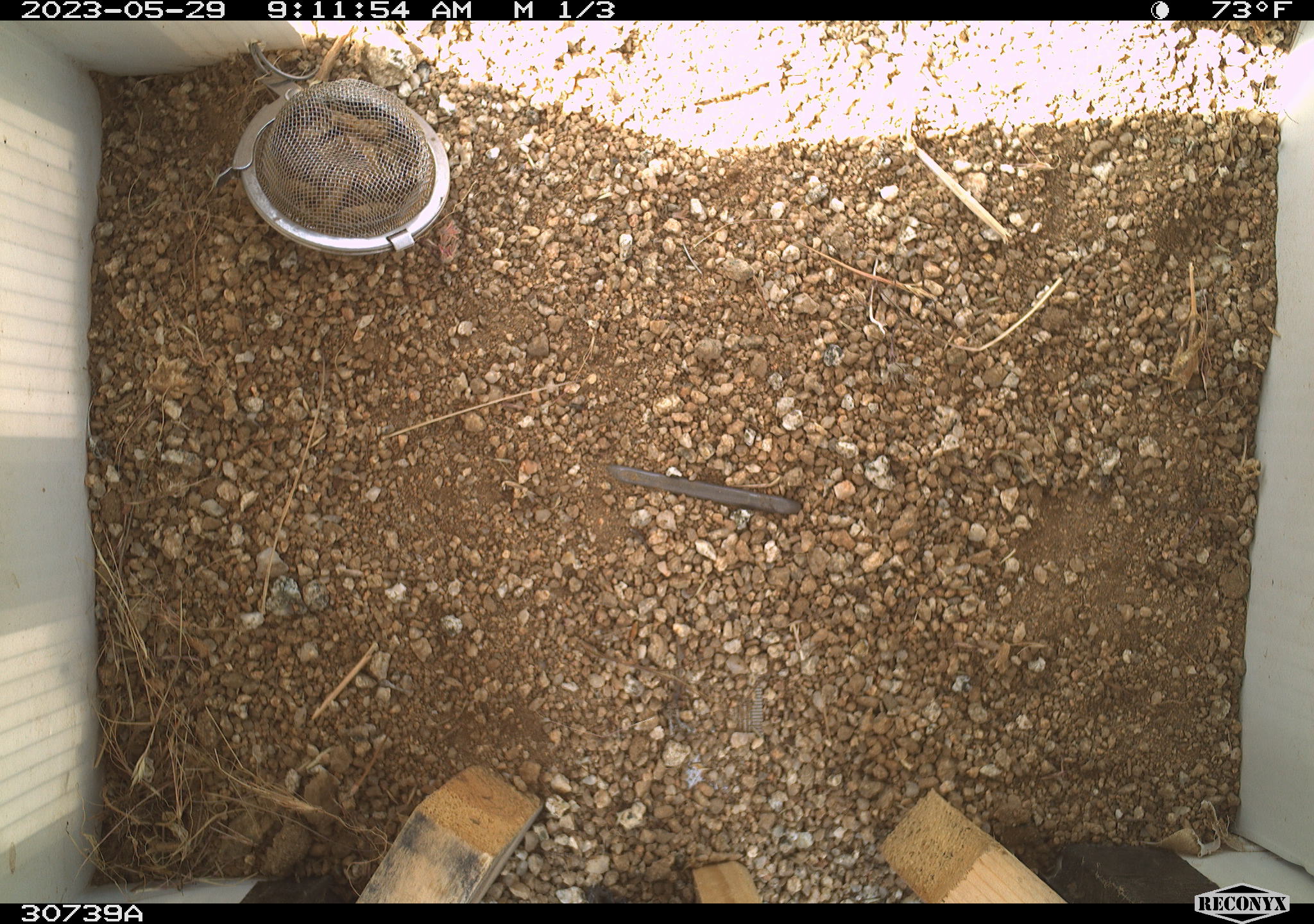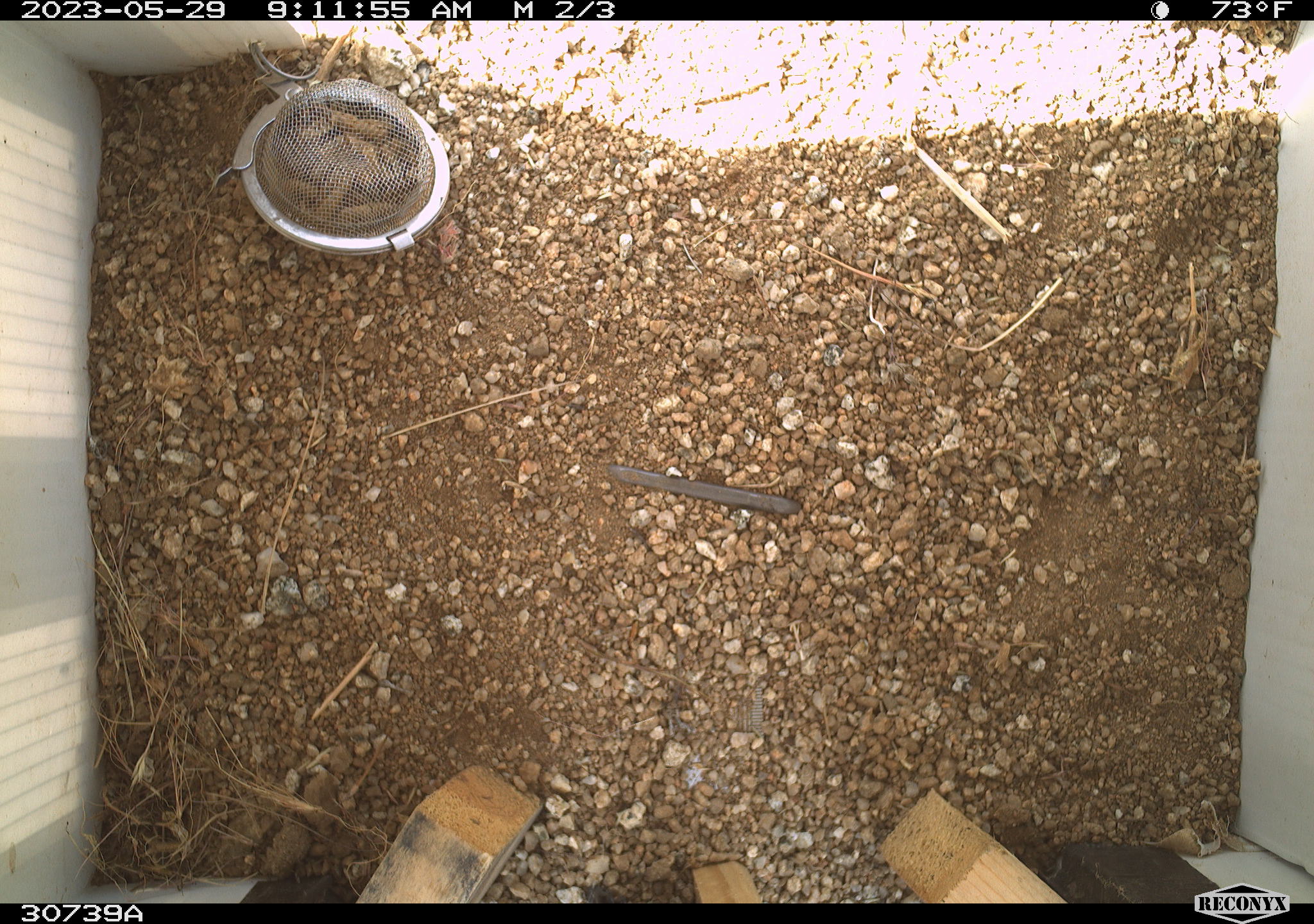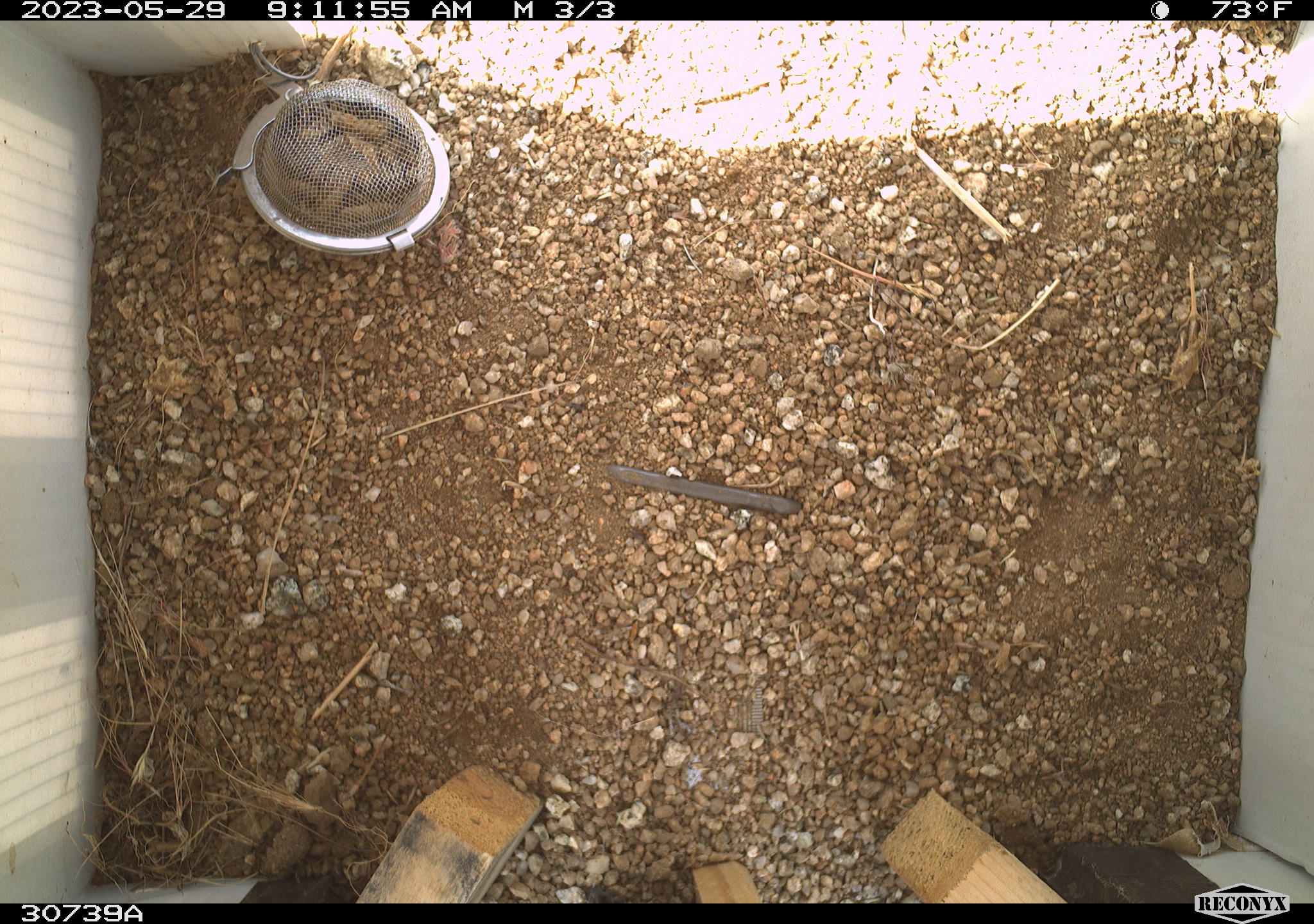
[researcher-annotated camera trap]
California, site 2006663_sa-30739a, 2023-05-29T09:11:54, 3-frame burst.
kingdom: Animalia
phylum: Chordata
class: Mammalia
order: Rodentia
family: Sciuridae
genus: Ammospermophilus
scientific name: Ammospermophilus leucurus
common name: white-tailed antelope squirrel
White-tailed antelope squirrel (Ammospermophilus leucurus).